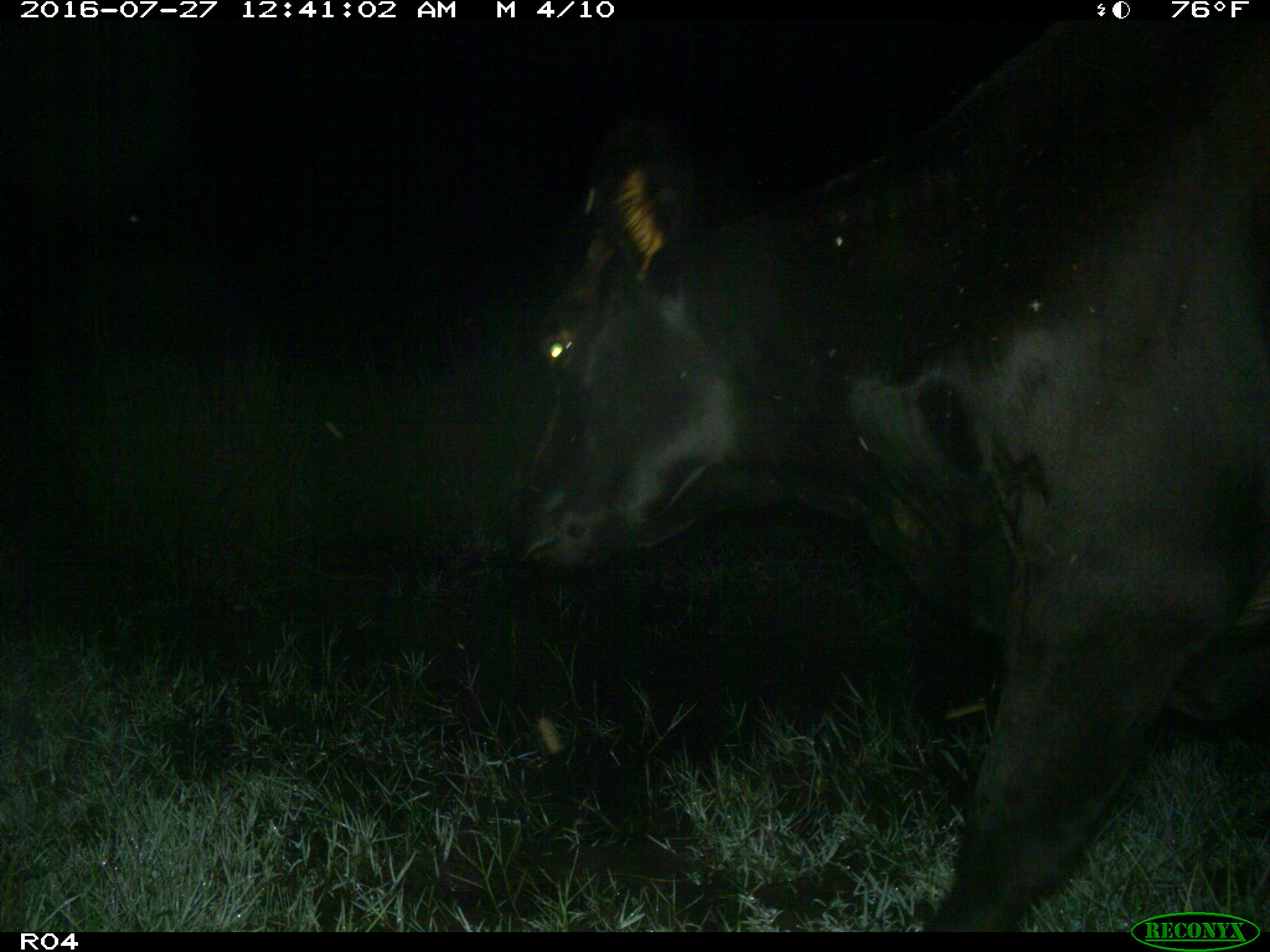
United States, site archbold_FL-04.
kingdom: Animalia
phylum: Chordata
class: Mammalia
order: Artiodactyla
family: Bovidae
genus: Bos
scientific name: Bos taurus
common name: domestic cow